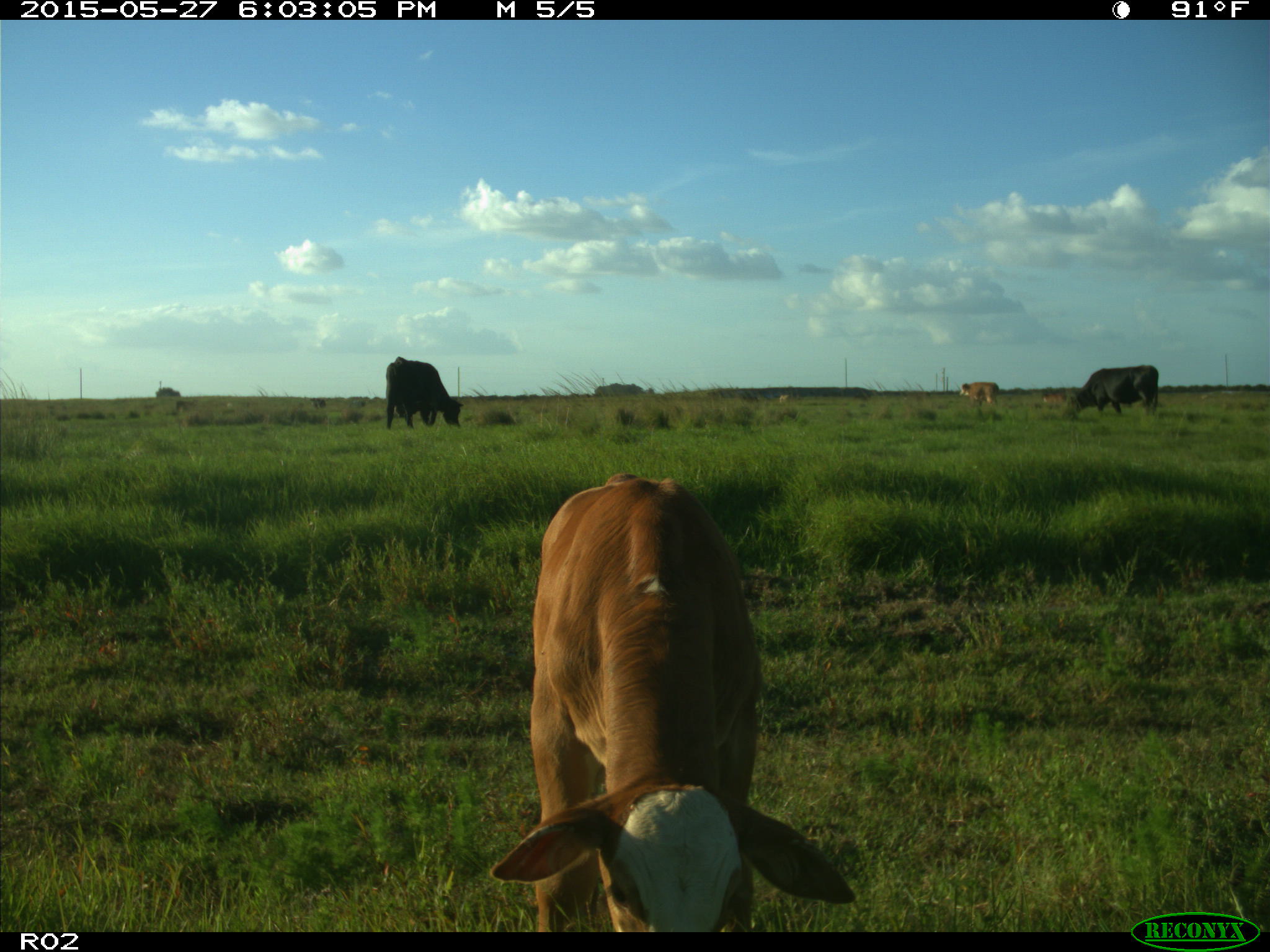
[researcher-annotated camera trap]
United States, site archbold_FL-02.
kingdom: Animalia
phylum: Chordata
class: Mammalia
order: Artiodactyla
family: Bovidae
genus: Bos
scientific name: Bos taurus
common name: domestic cow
Bos taurus (domestic cow).